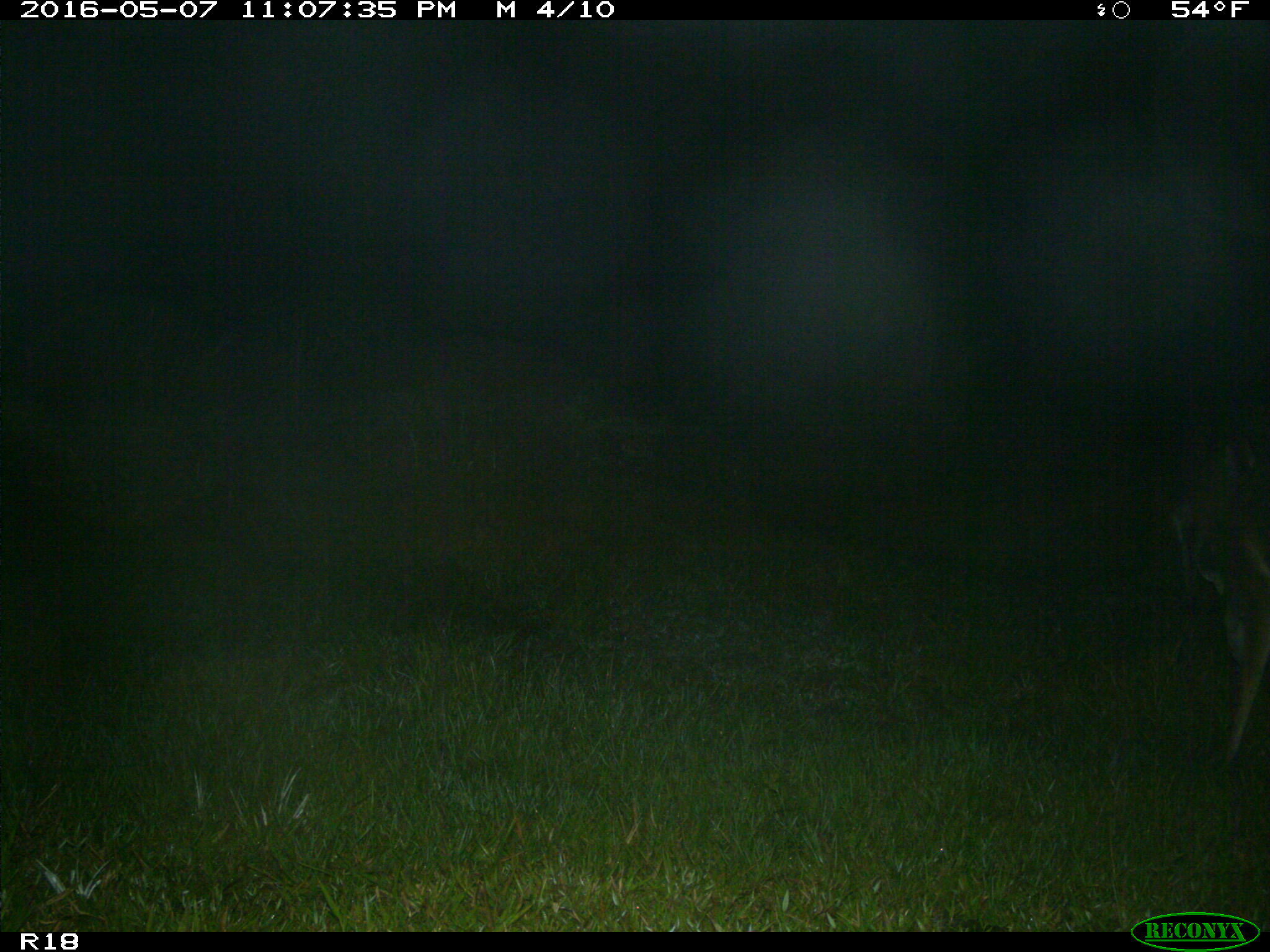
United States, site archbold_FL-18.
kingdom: Animalia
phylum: Chordata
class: Mammalia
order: Artiodactyla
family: Cervidae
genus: Odocoileus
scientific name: Odocoileus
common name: deer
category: unidentified deer